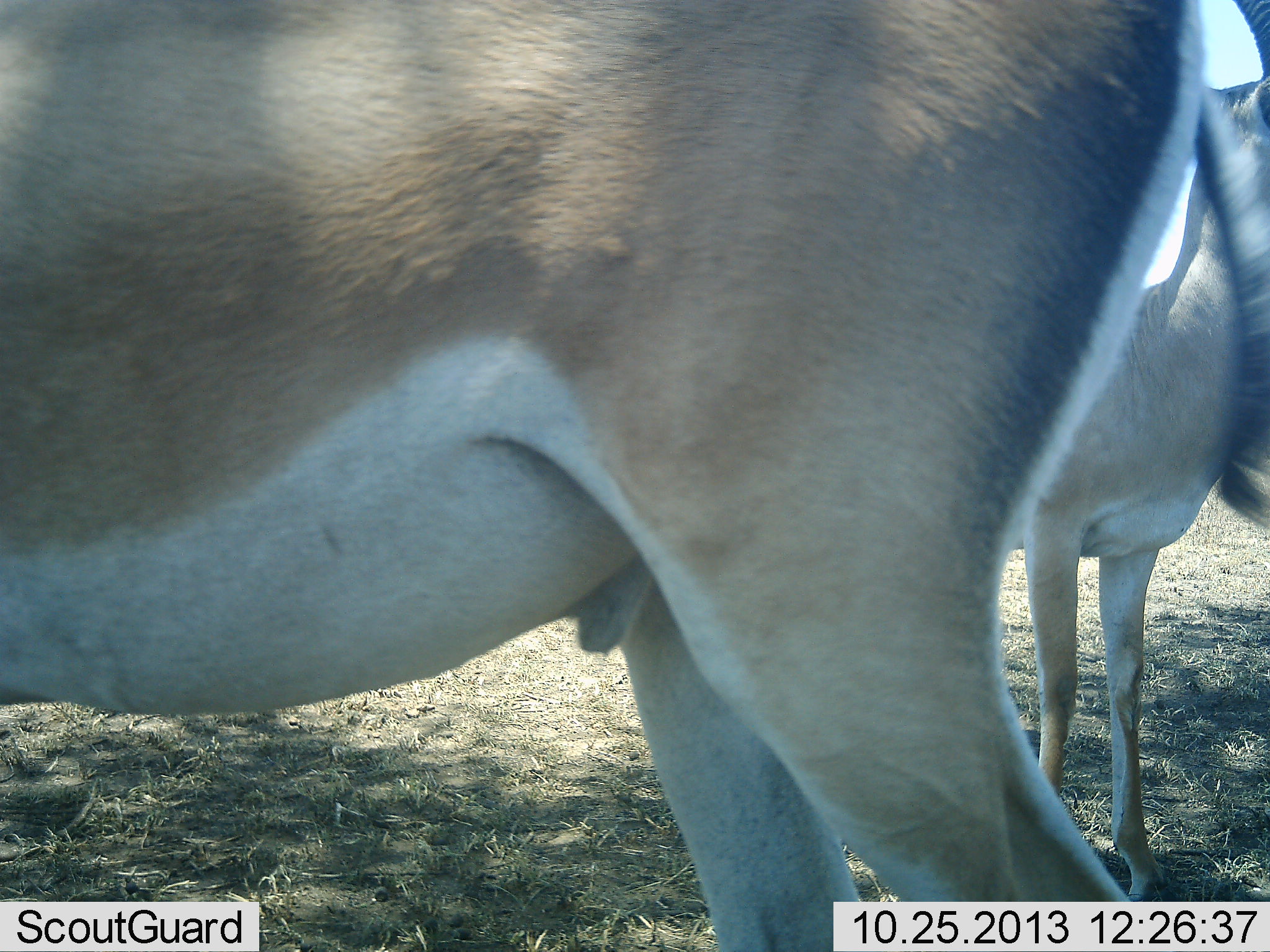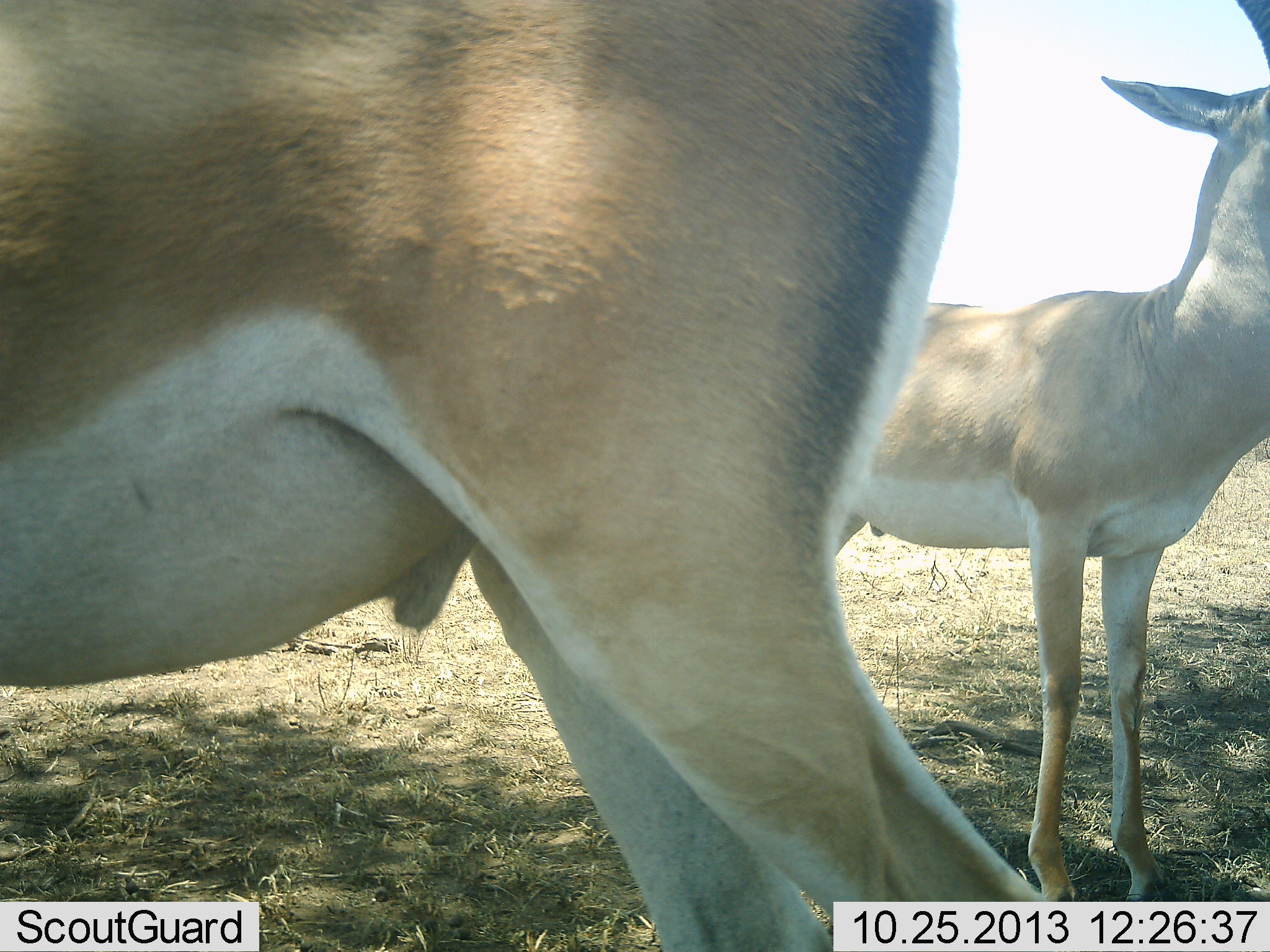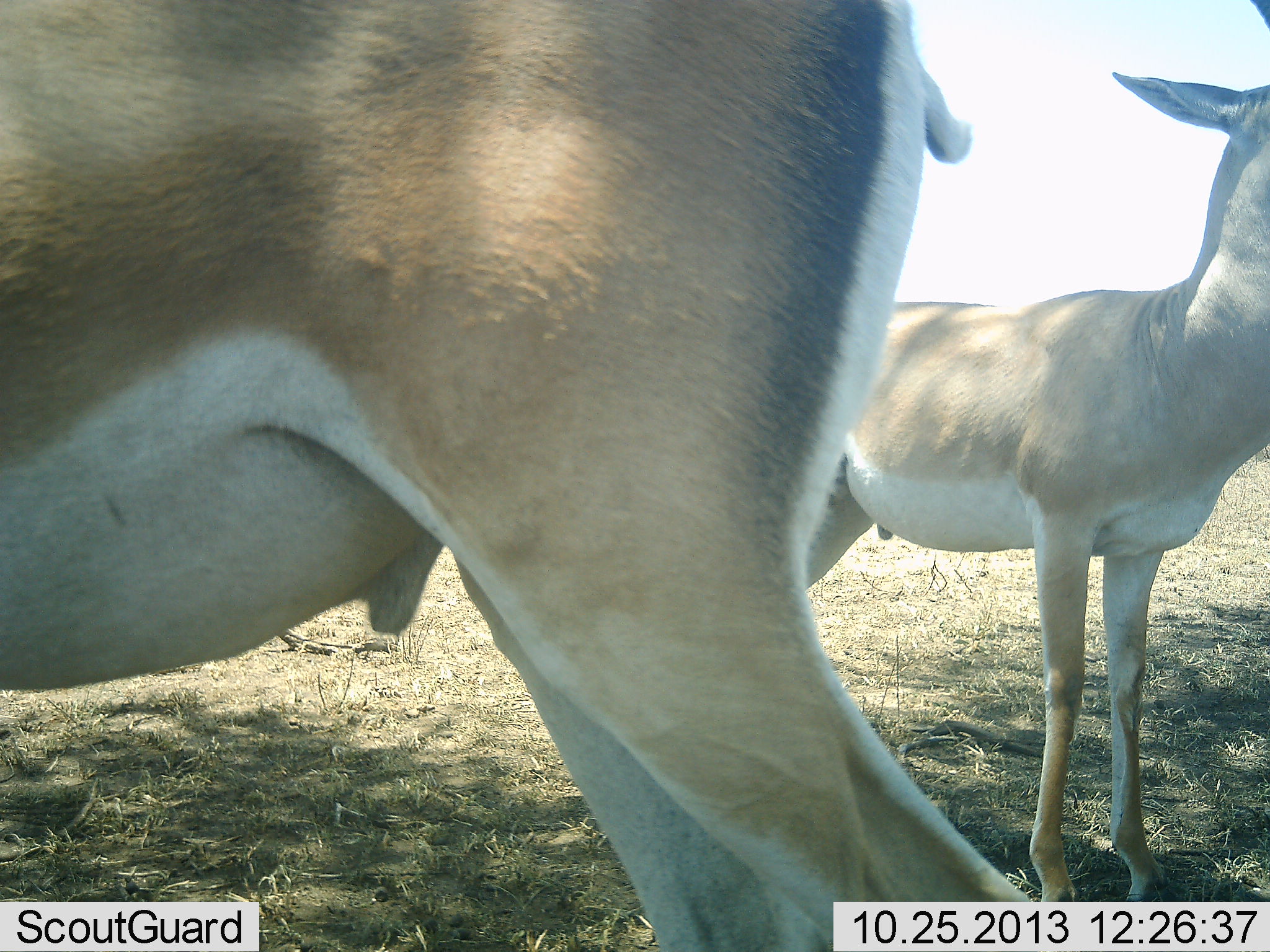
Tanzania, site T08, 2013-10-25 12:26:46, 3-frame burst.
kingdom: Animalia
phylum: Chordata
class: Mammalia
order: Artiodactyla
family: Bovidae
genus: Nanger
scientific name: Nanger granti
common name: grant's gazelle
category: gazellegrants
Gazellegrants (grant's gazelle) (Nanger granti), count 2. Behavior (volunteer vote fractions): standing 91%, resting 4%, moving 22%, interacting 4%. Young present (vote fraction): 4%. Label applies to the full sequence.